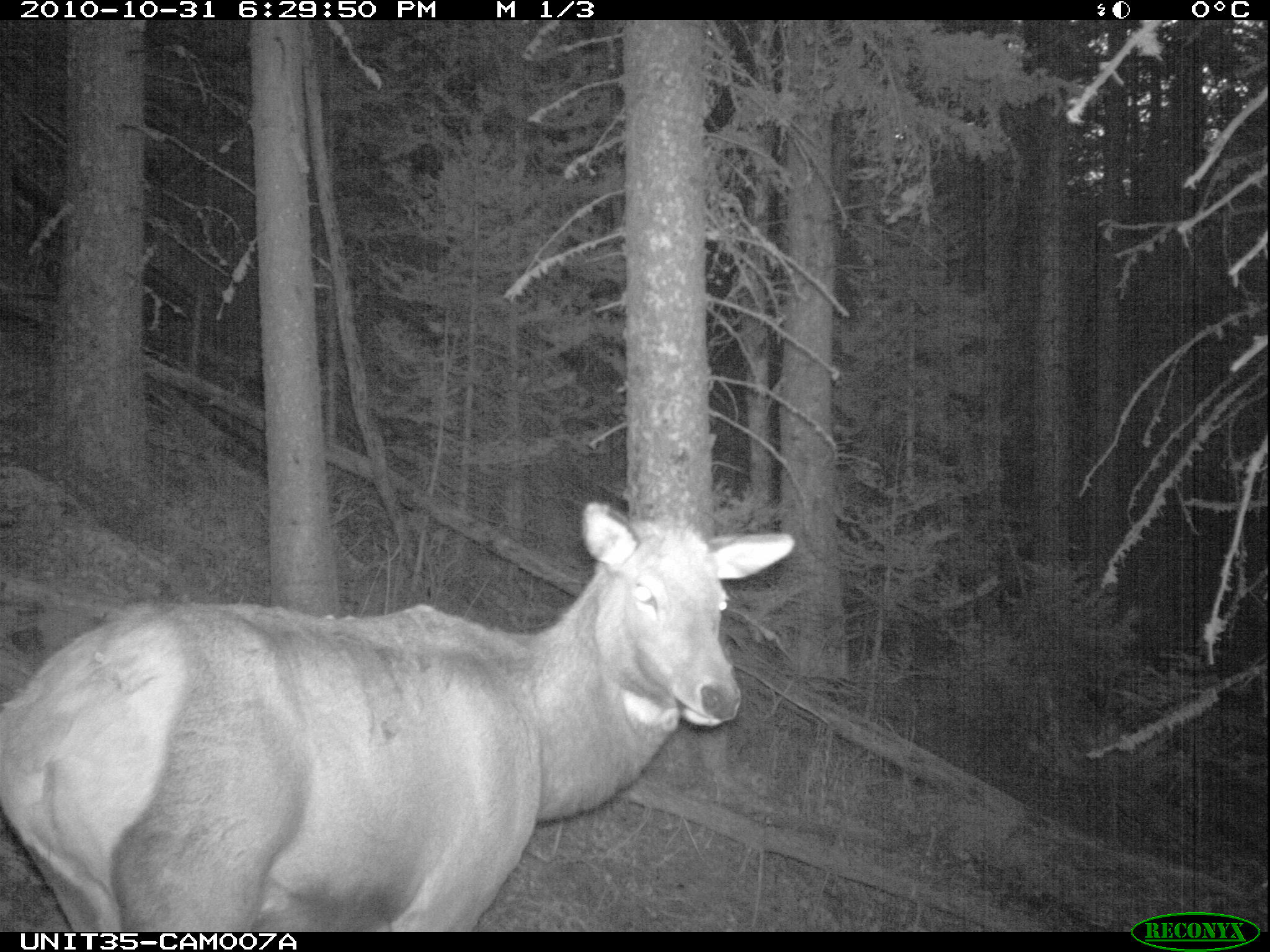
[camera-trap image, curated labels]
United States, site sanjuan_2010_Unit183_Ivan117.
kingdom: Animalia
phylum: Chordata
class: Mammalia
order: Artiodactyla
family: Cervidae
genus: Cervus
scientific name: Cervus elaphus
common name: red deer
Cervus elaphus (red deer).